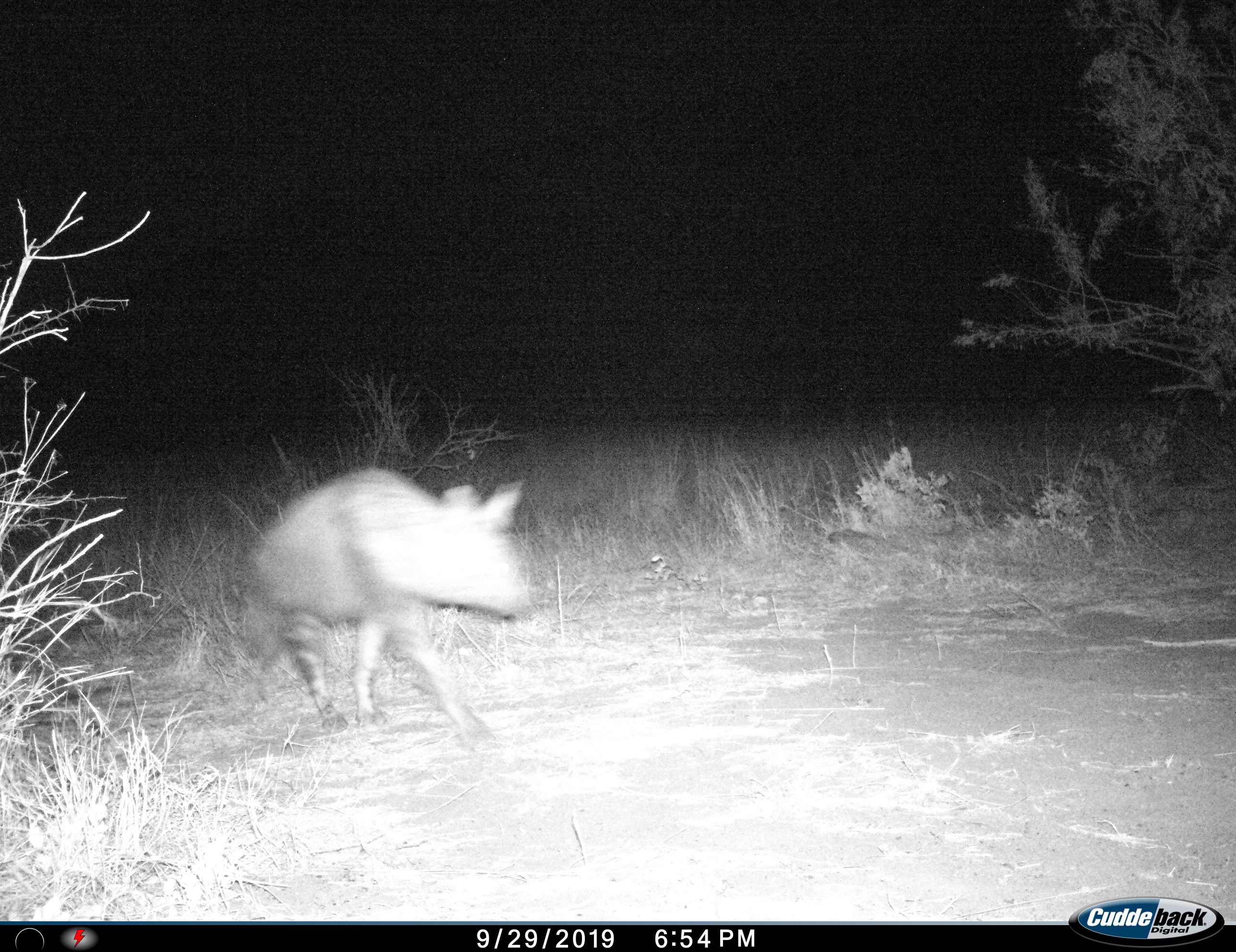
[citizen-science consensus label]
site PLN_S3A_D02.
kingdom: Animalia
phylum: Chordata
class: Mammalia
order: Carnivora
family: Hyaenidae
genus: Parahyaena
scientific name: Parahyaena brunnea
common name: brown hyena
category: hyenabrown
Hyenabrown (brown hyena) (Parahyaena brunnea), count 1. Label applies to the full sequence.